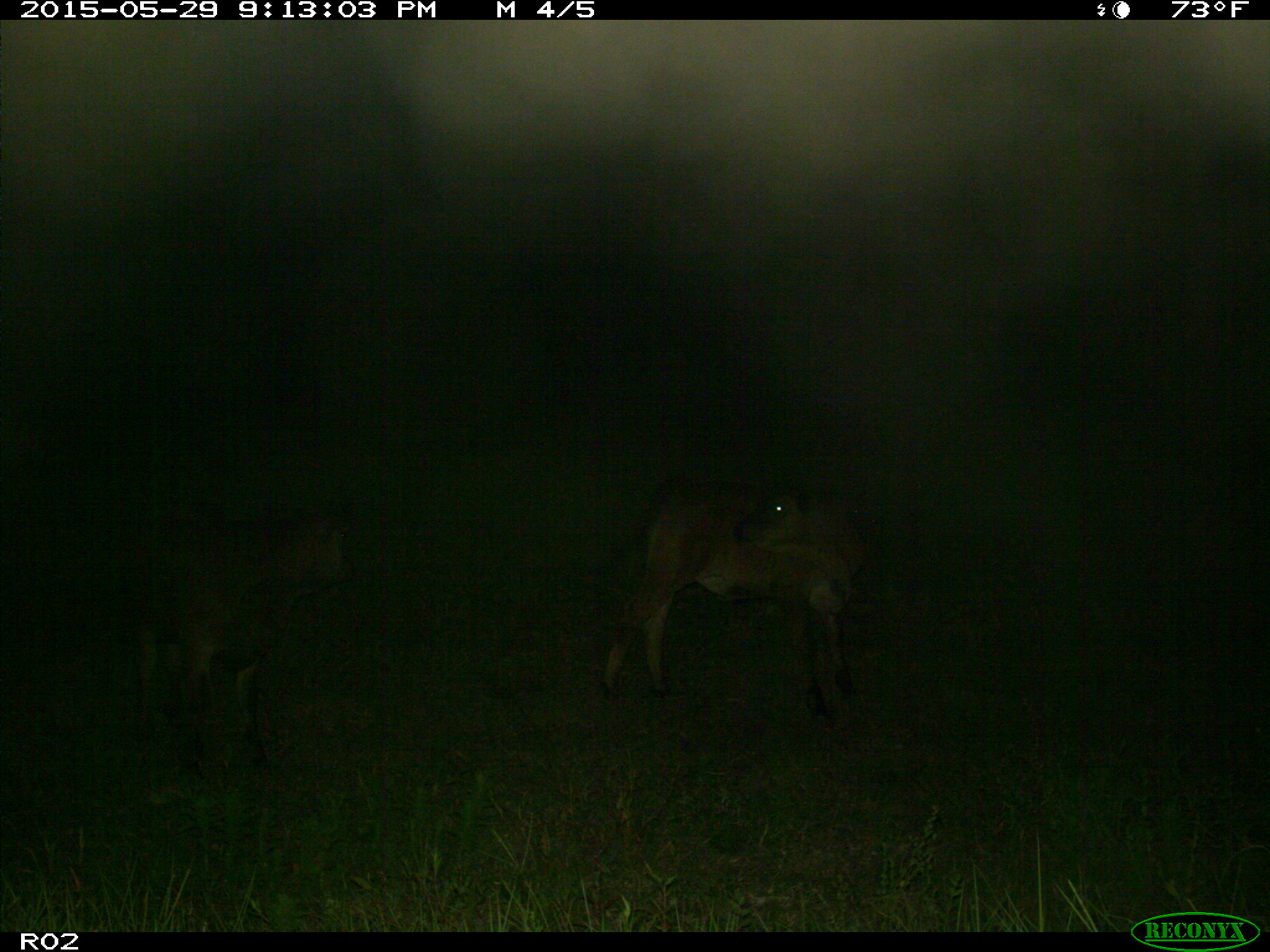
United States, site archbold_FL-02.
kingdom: Animalia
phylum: Chordata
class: Mammalia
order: Artiodactyla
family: Bovidae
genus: Bos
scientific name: Bos taurus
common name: domestic cow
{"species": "Bos taurus (domestic cow)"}